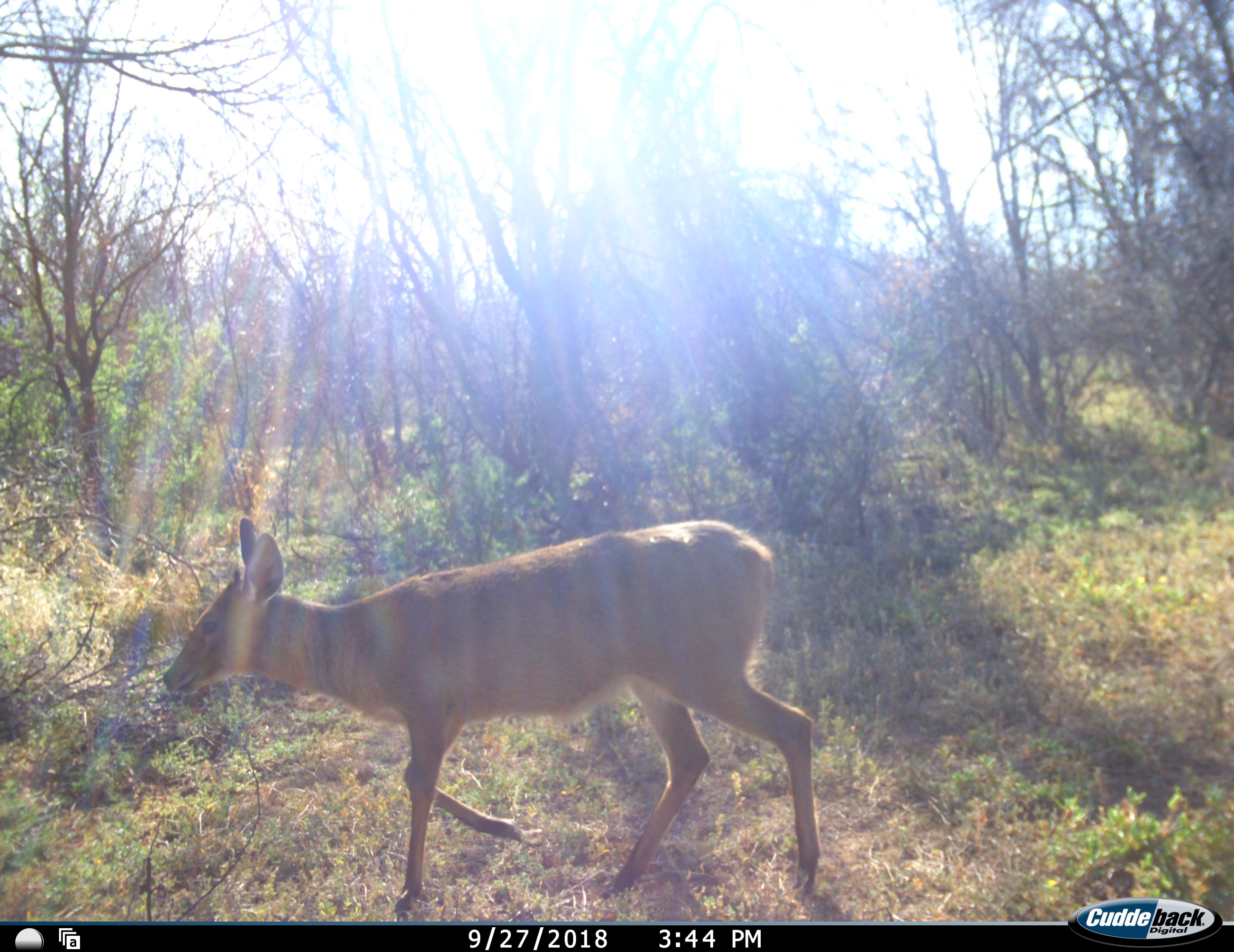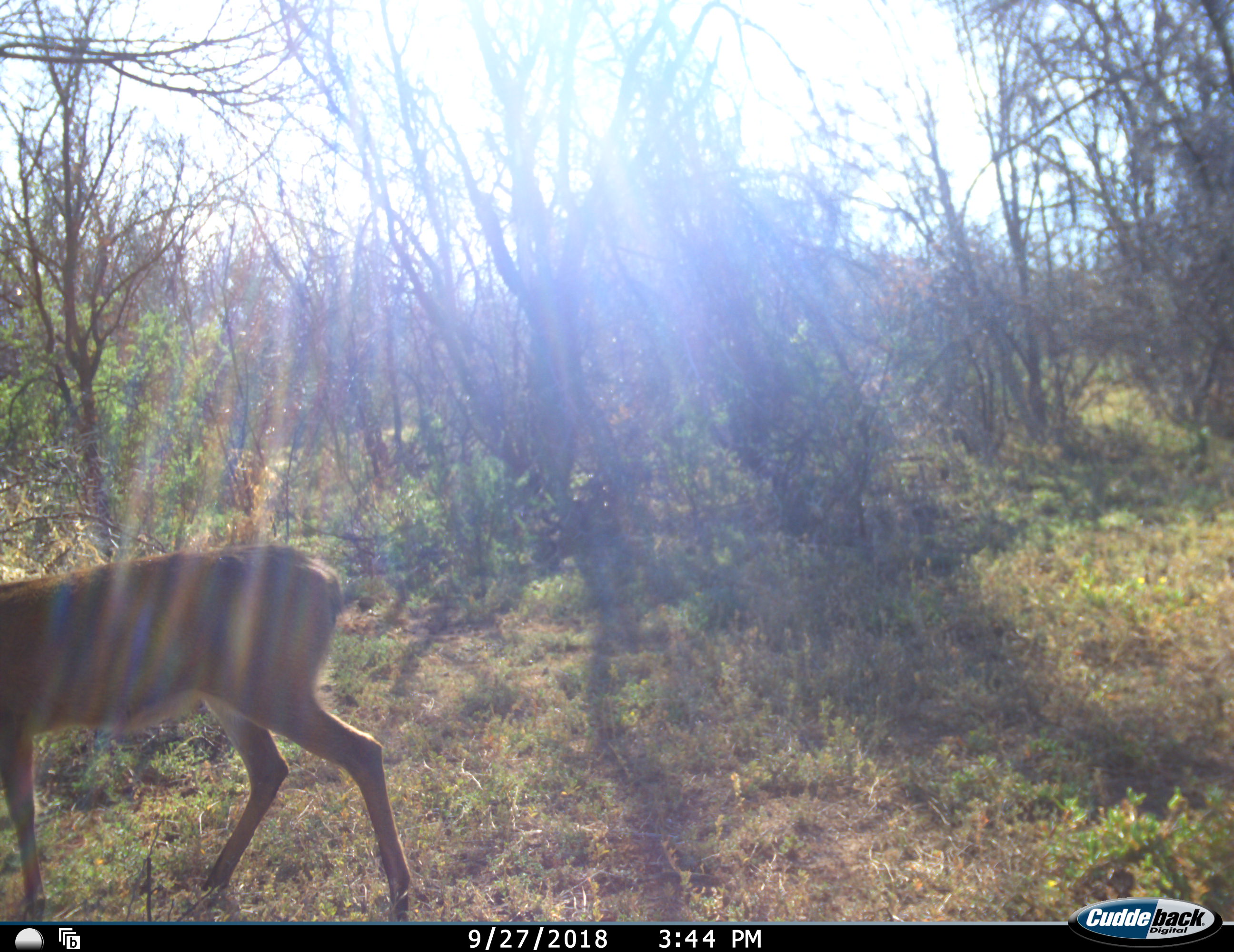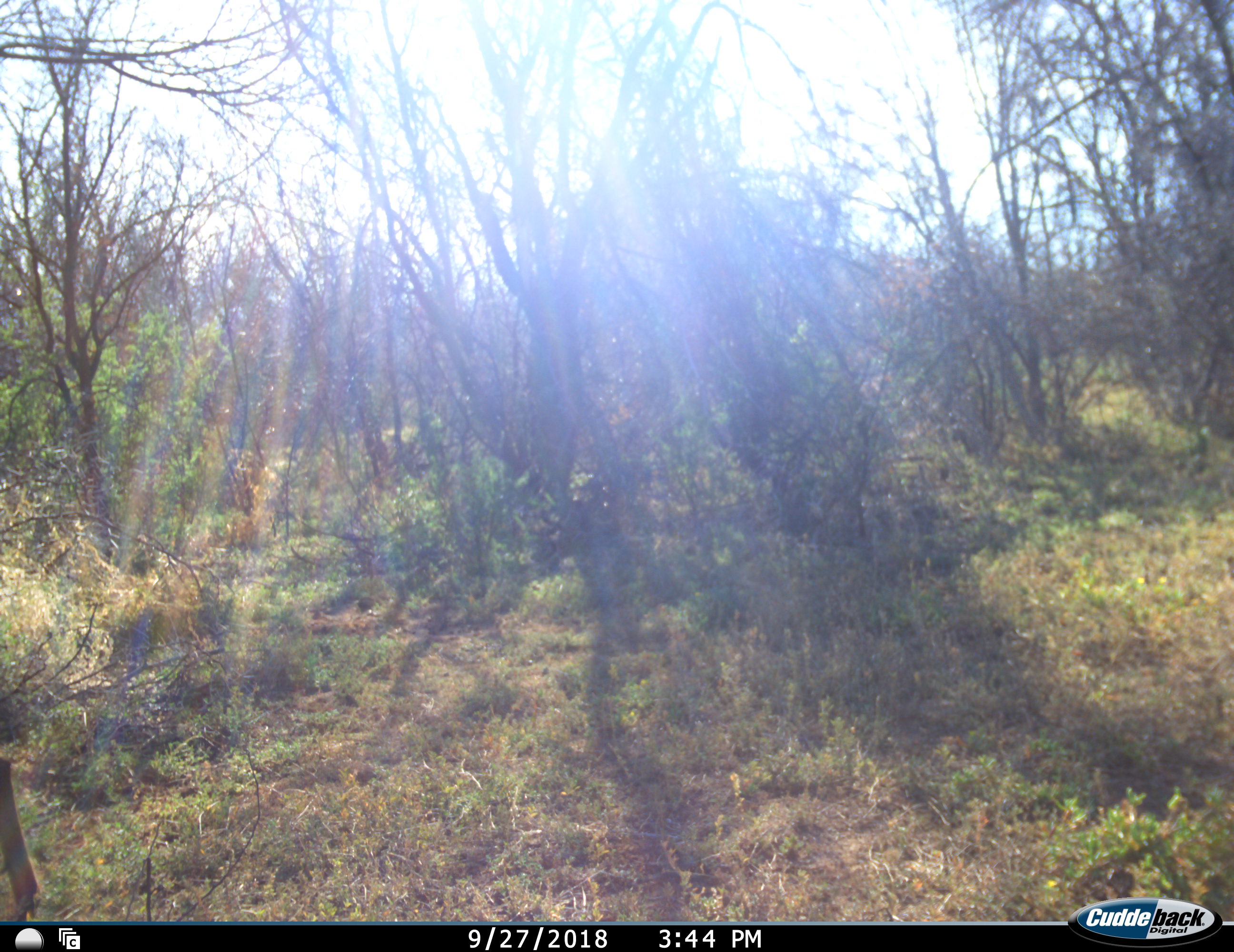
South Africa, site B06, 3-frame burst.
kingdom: Animalia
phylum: Chordata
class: Mammalia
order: Artiodactyla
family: Bovidae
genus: Sylvicapra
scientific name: Sylvicapra grimmia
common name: common grey duiker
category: duikercommongrey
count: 1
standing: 0%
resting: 0%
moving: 100%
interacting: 0%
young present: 0%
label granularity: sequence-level